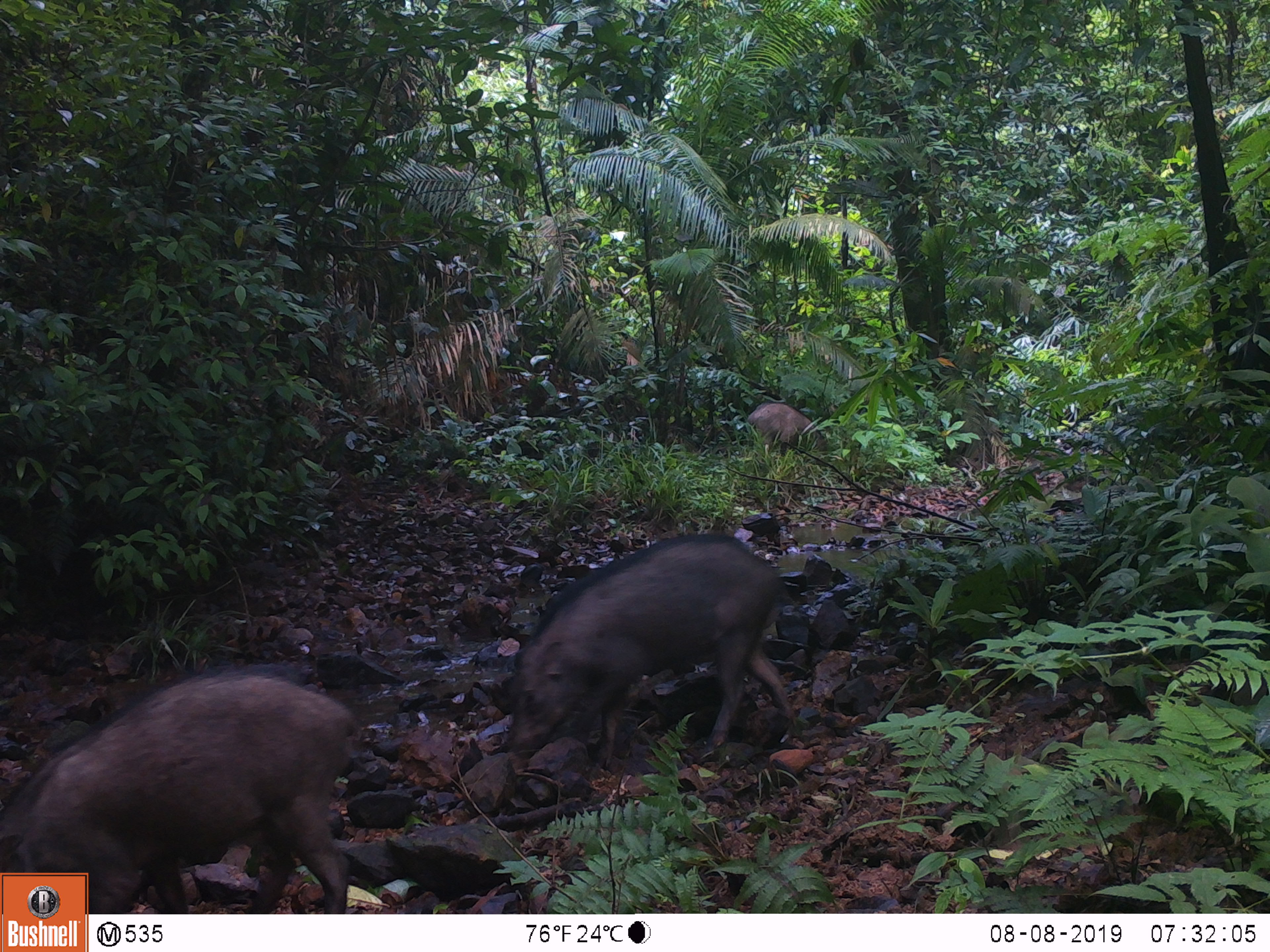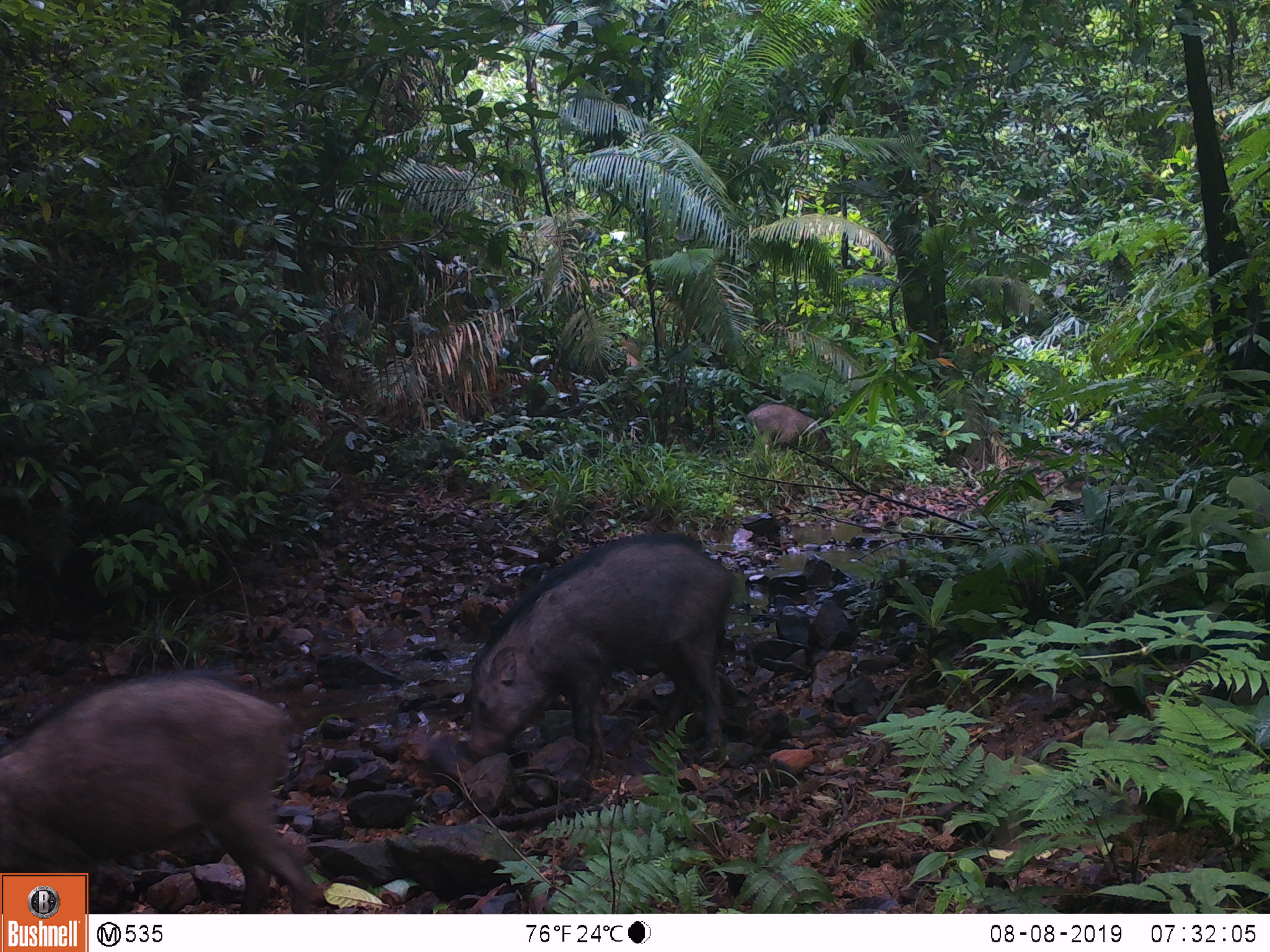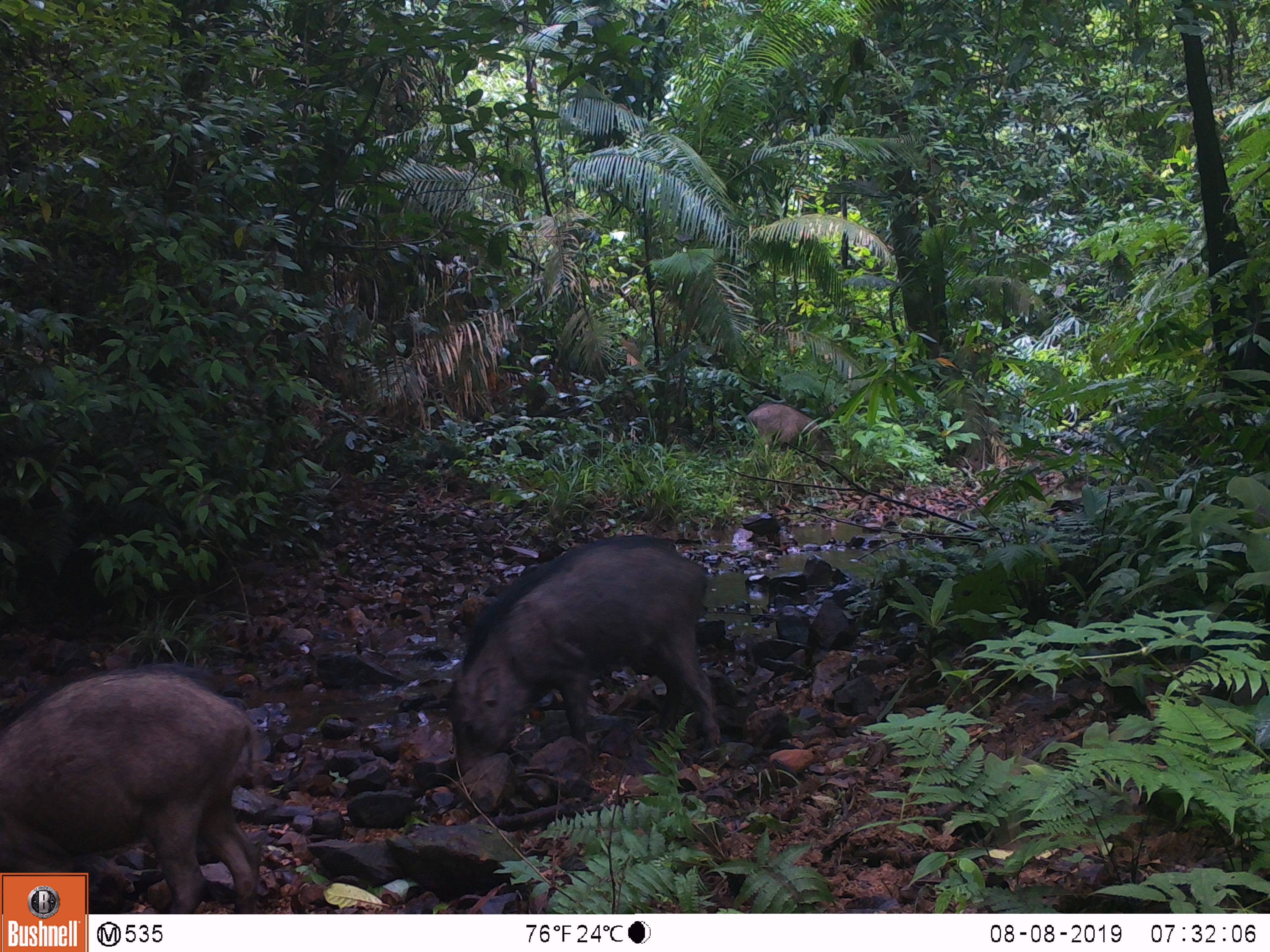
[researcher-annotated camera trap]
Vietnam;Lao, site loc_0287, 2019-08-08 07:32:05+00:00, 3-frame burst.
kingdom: Animalia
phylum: Chordata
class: Mammalia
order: Artiodactyla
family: Suidae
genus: Sus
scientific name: Sus scrofa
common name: eurasian wild pig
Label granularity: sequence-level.